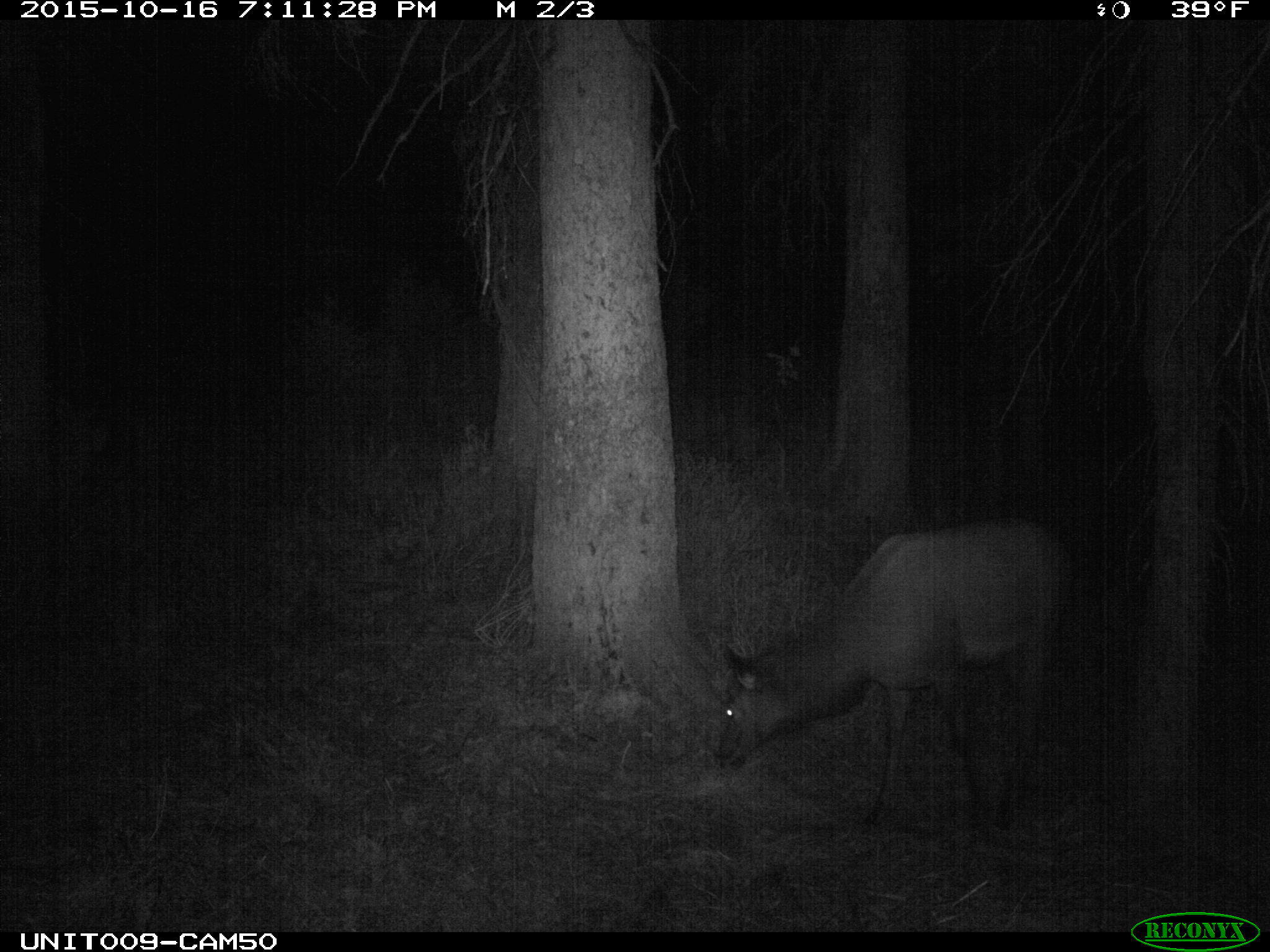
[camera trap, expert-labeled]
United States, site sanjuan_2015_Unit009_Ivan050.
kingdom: Animalia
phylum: Chordata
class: Mammalia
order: Artiodactyla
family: Cervidae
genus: Cervus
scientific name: Cervus elaphus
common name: red deer